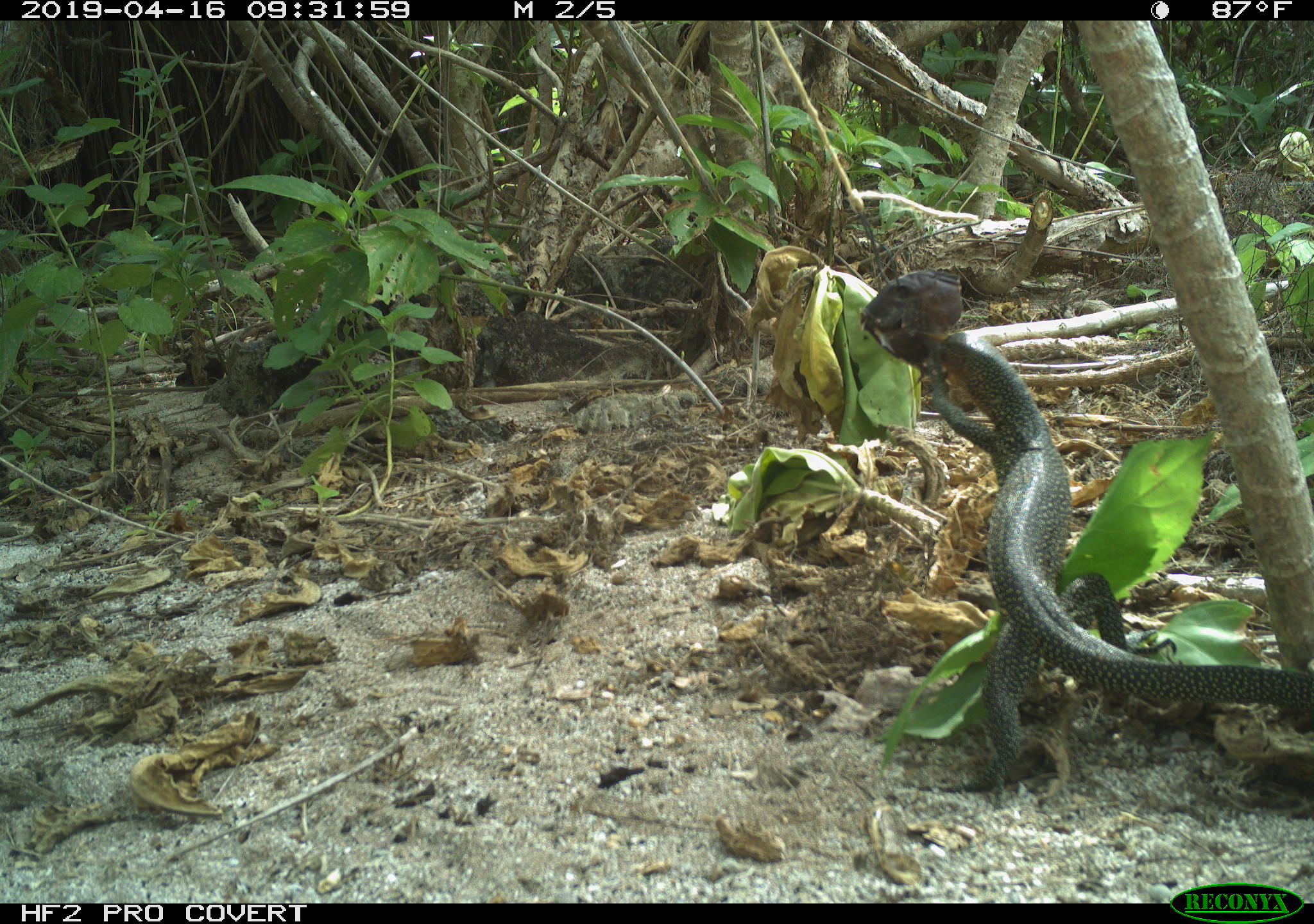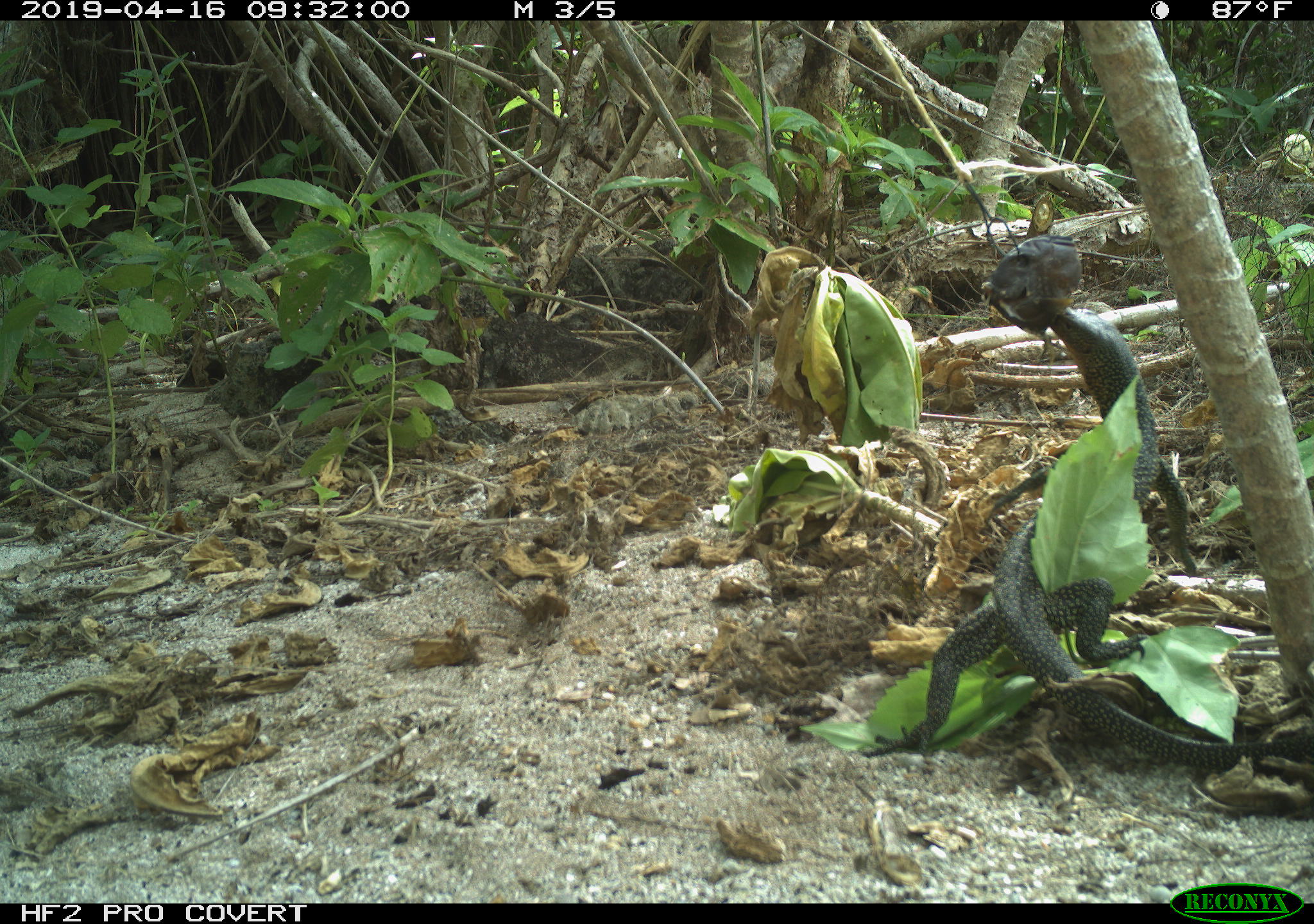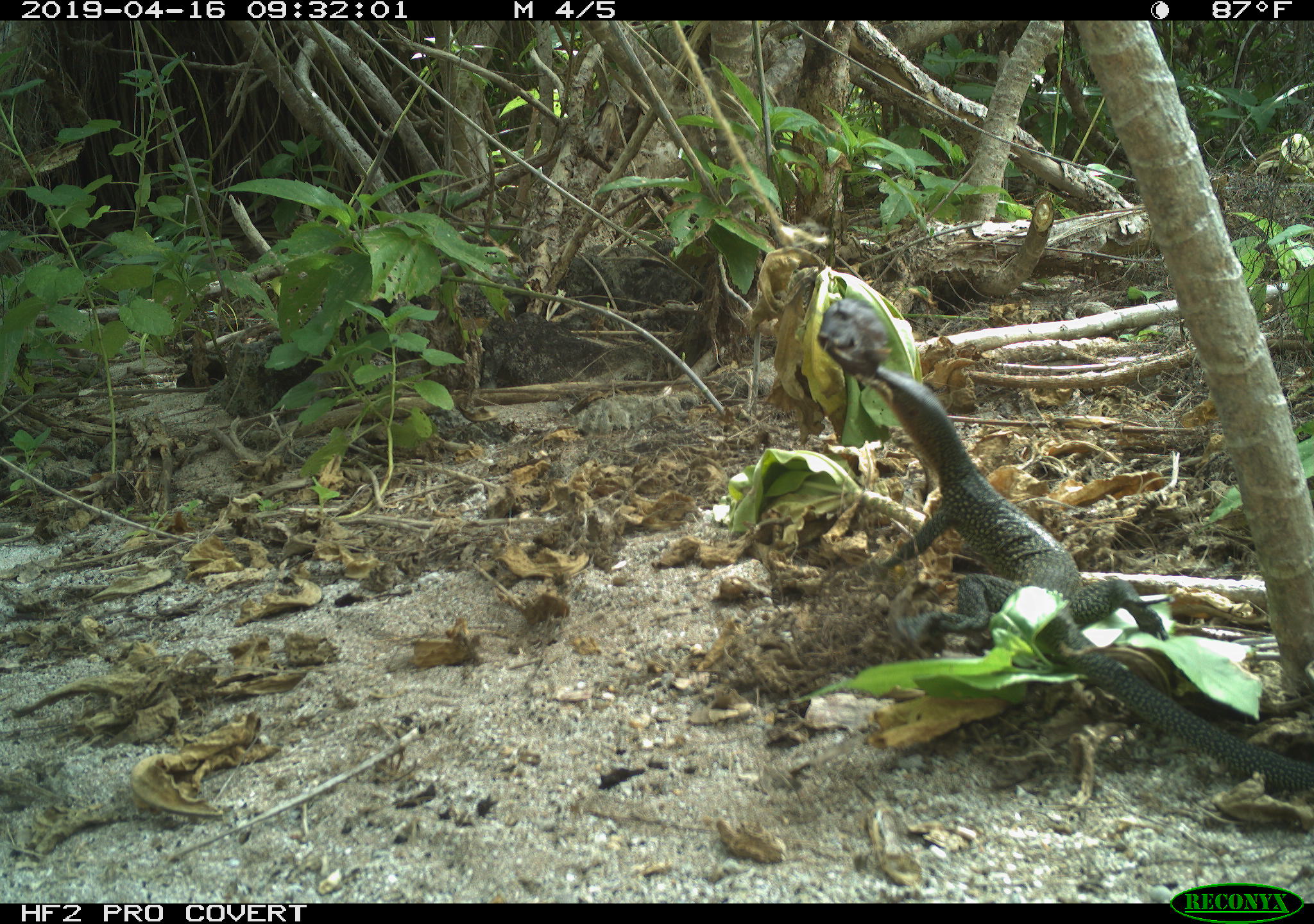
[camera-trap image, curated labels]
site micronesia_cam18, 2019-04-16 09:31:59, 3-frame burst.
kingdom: Animalia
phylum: Chordata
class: Reptilia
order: Squamata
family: Varanidae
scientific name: Varanidae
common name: monitor lizard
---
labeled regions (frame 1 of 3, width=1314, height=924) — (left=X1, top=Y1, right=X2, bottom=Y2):
monitor lizard: (left=884, top=306, right=1314, bottom=787)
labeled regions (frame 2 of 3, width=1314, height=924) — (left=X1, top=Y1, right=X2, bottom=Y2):
monitor lizard: (left=912, top=291, right=1176, bottom=746)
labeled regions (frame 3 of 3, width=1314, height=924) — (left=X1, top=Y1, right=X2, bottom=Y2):
monitor lizard: (left=866, top=368, right=1314, bottom=804)